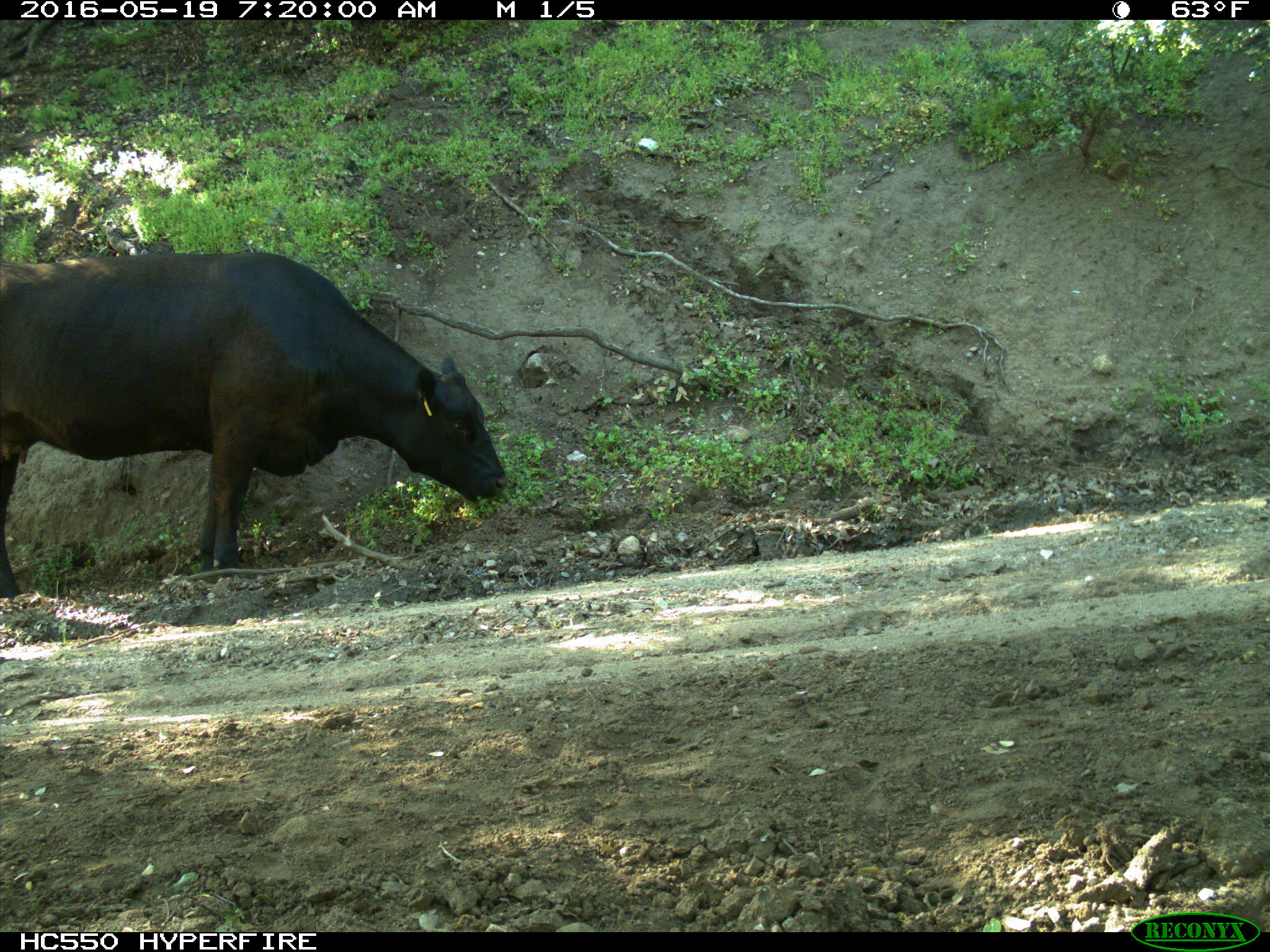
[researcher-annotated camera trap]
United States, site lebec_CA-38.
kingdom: Animalia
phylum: Chordata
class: Mammalia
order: Artiodactyla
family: Bovidae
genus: Bos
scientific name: Bos taurus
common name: domestic cow